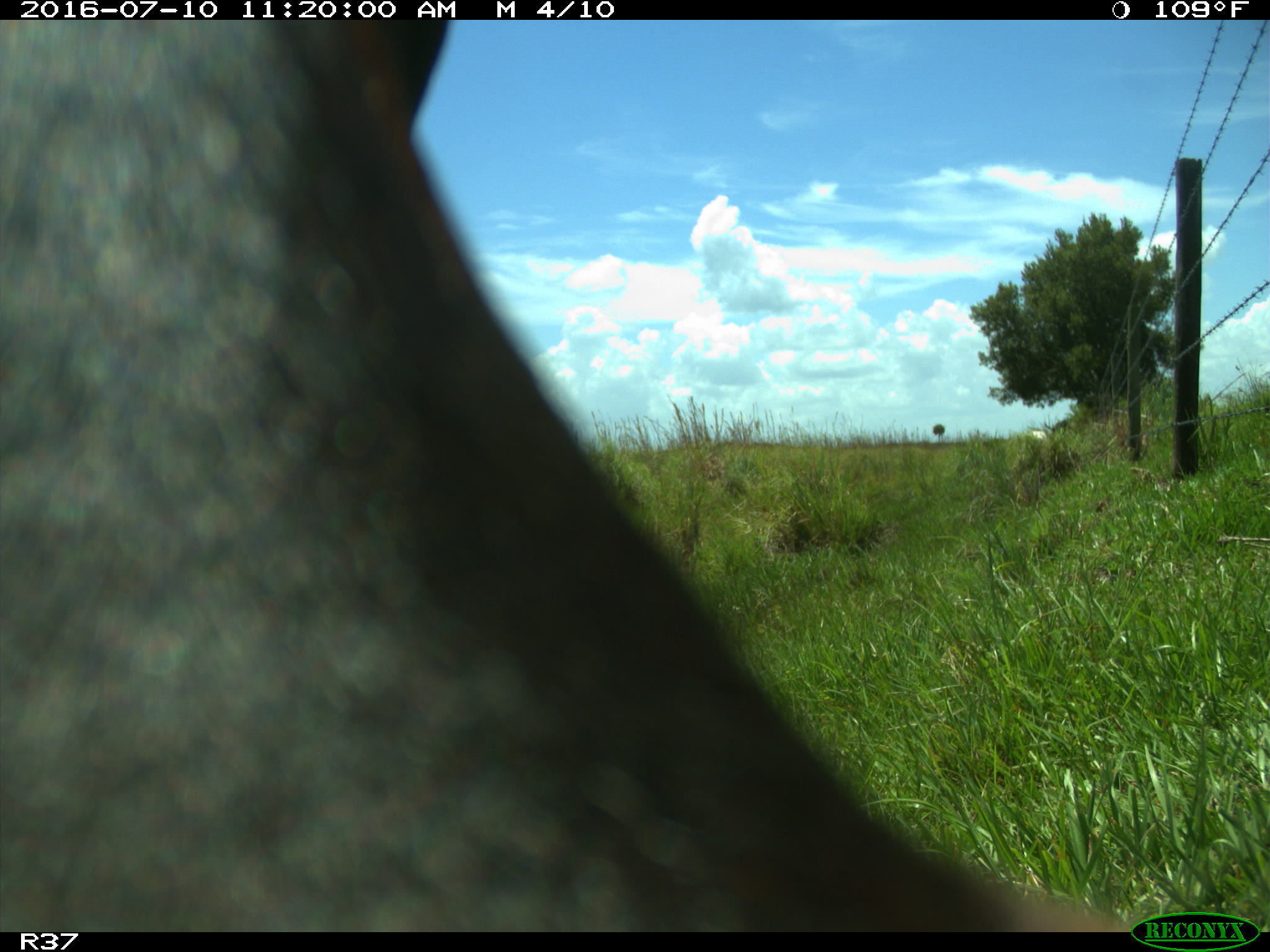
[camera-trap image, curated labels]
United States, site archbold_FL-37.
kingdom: Animalia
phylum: Chordata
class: Mammalia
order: Artiodactyla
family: Bovidae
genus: Bos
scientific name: Bos taurus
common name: domestic cow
Bos taurus (domestic cow).